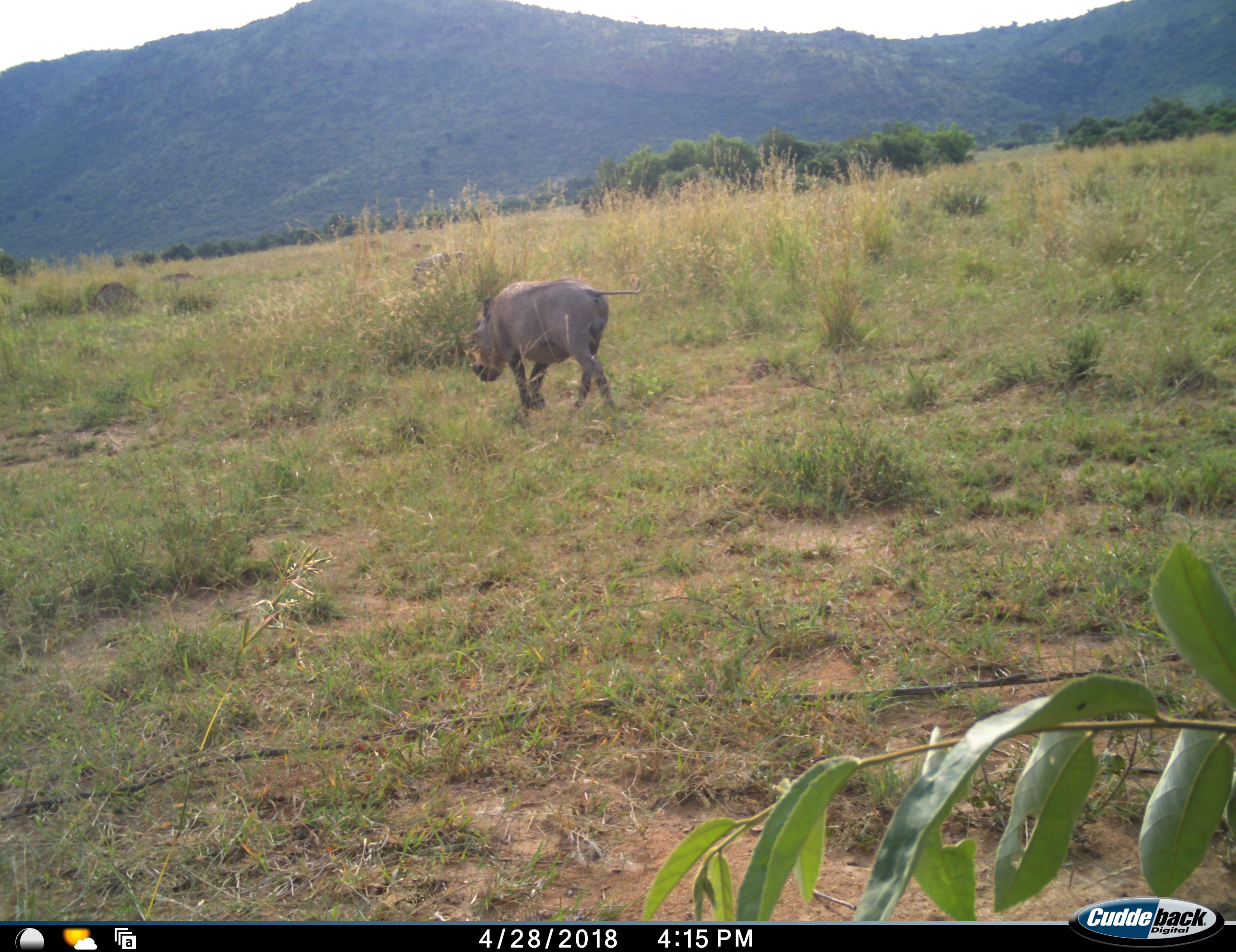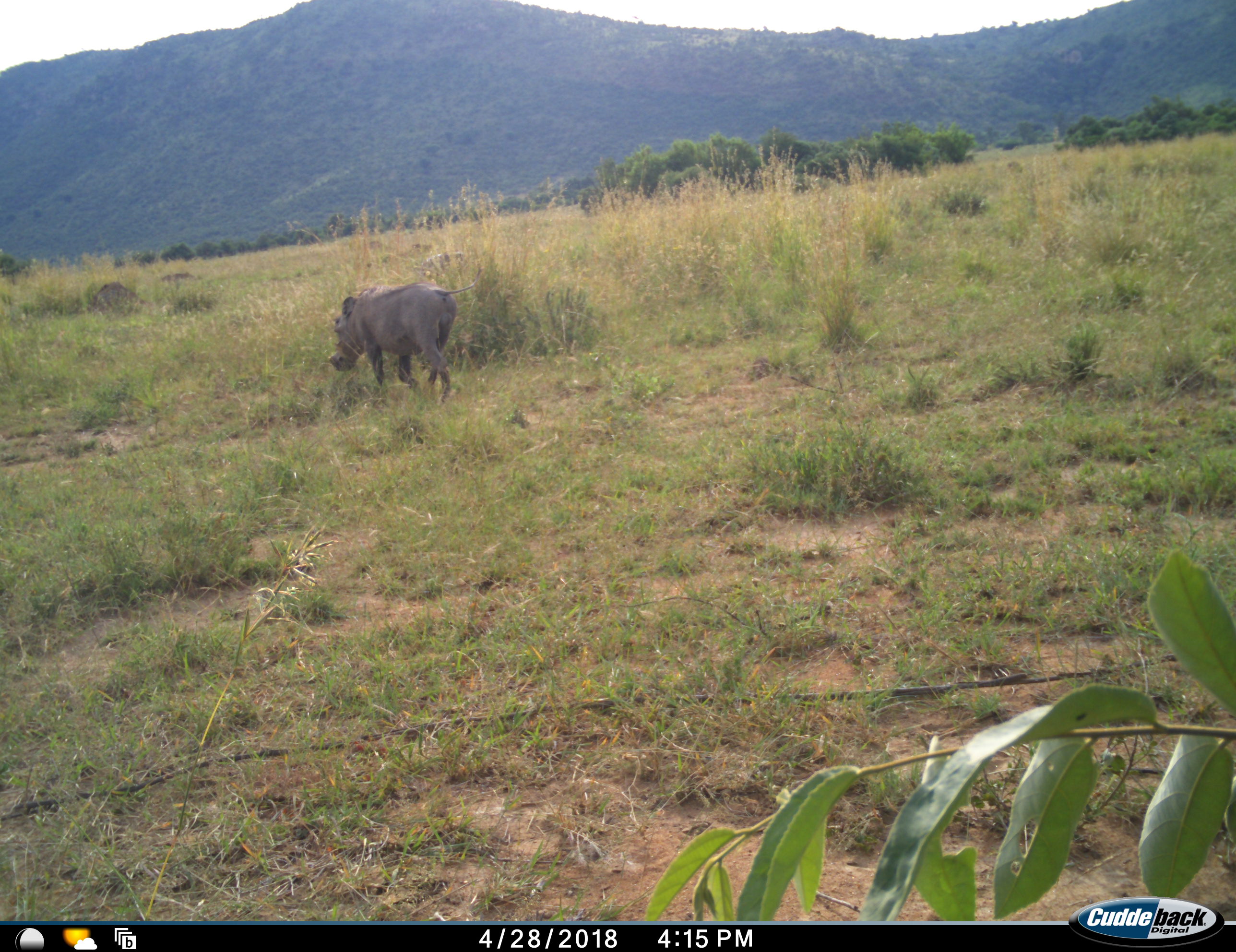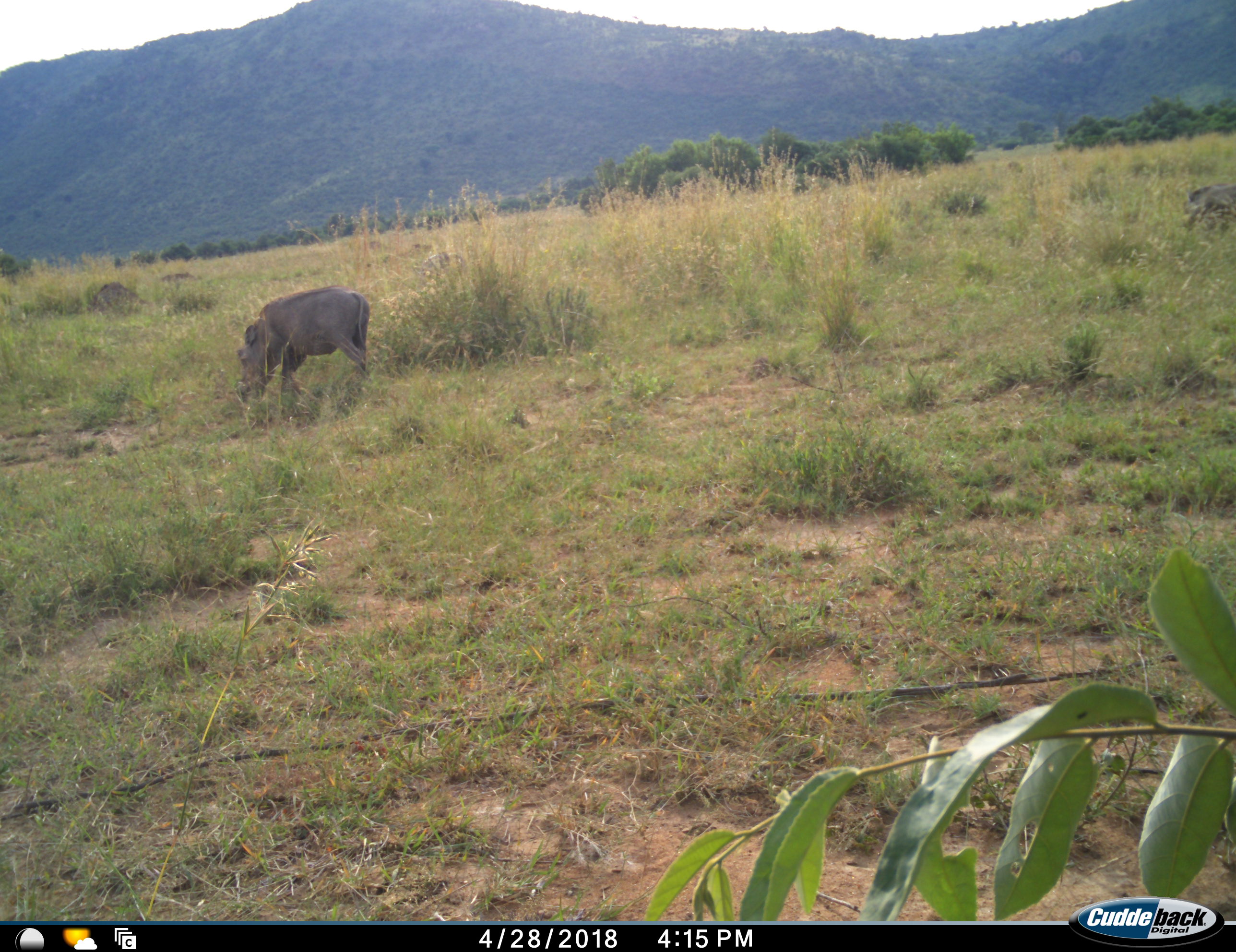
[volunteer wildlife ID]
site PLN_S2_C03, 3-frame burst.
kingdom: Animalia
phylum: Chordata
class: Mammalia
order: Artiodactyla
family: Suidae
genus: Phacochoerus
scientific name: Phacochoerus africanus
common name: warthog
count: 2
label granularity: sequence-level